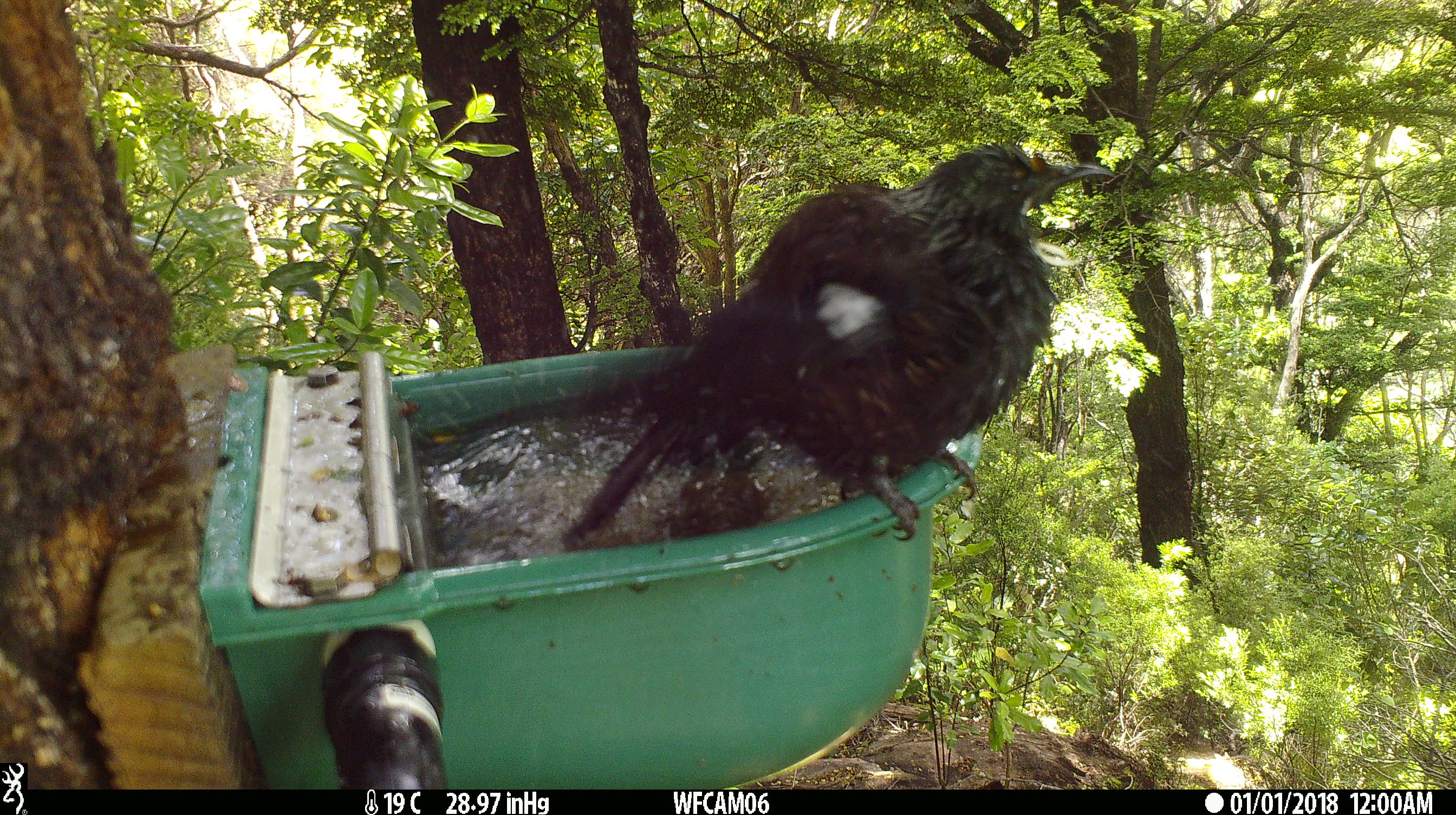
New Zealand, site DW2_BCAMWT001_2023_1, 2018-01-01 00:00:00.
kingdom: Animalia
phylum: Chordata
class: Aves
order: Passeriformes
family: Meliphagidae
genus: Prosthemadera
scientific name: Prosthemadera novaeseelandiae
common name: tui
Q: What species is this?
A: Tui (Prosthemadera novaeseelandiae).